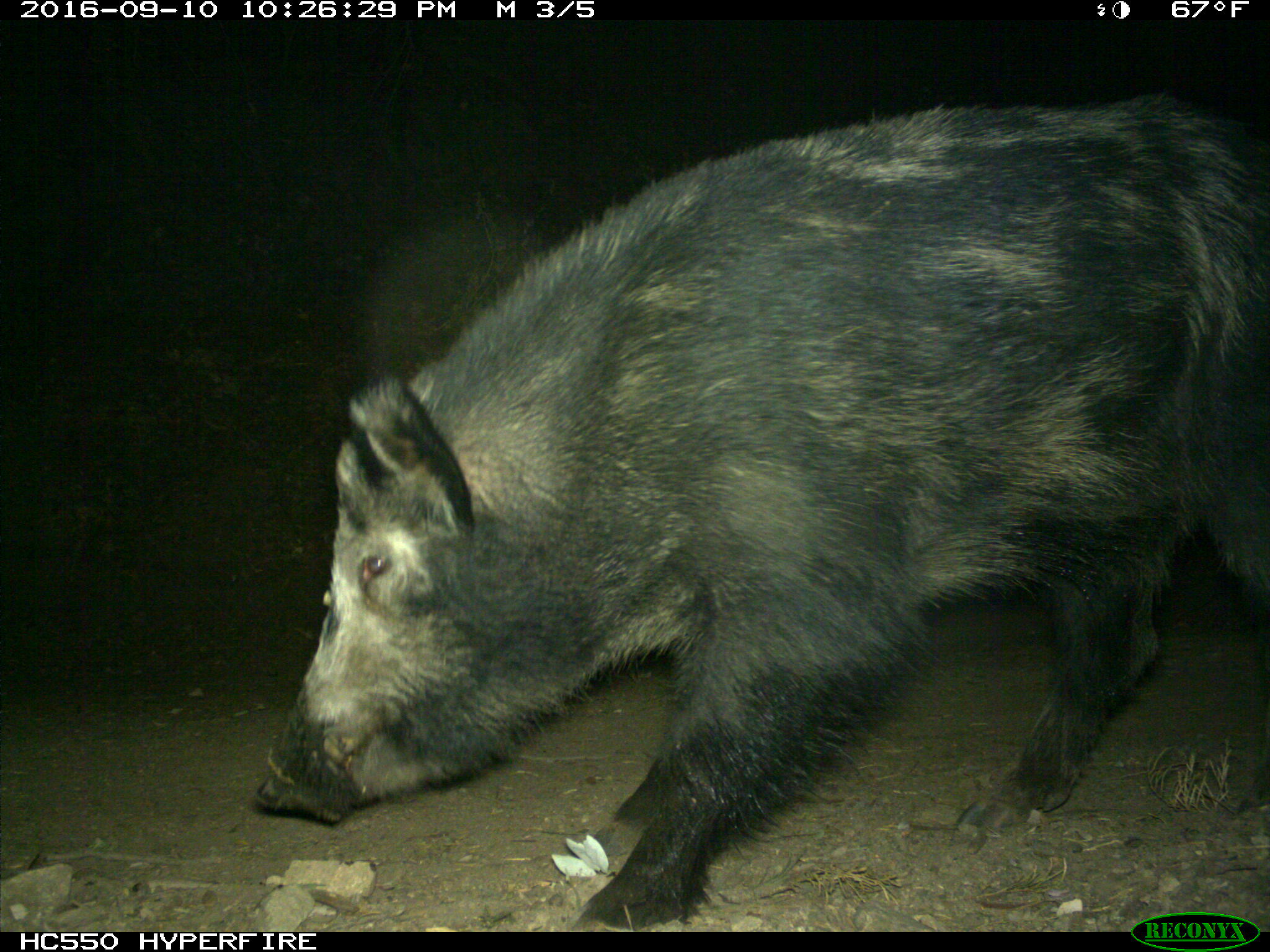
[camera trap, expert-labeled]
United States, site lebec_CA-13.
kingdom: Animalia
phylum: Chordata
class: Mammalia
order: Artiodactyla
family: Suidae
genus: Sus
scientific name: Sus scrofa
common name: wild boar